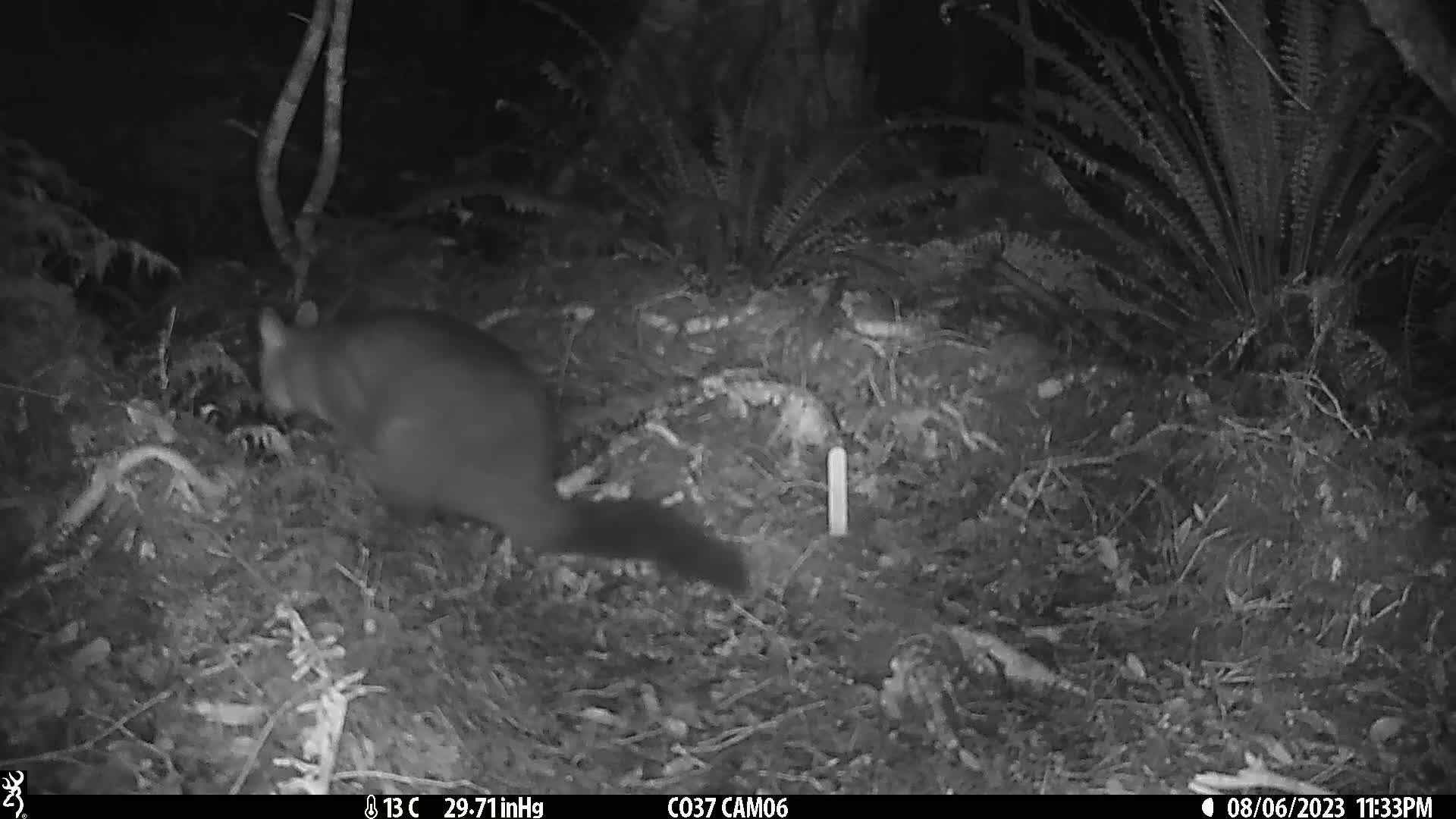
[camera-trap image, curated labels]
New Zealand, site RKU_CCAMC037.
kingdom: Animalia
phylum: Chordata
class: Mammalia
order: Diprotodontia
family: Phalangeridae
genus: Trichosurus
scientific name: Trichosurus vulpecula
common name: common brushtail possum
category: possum